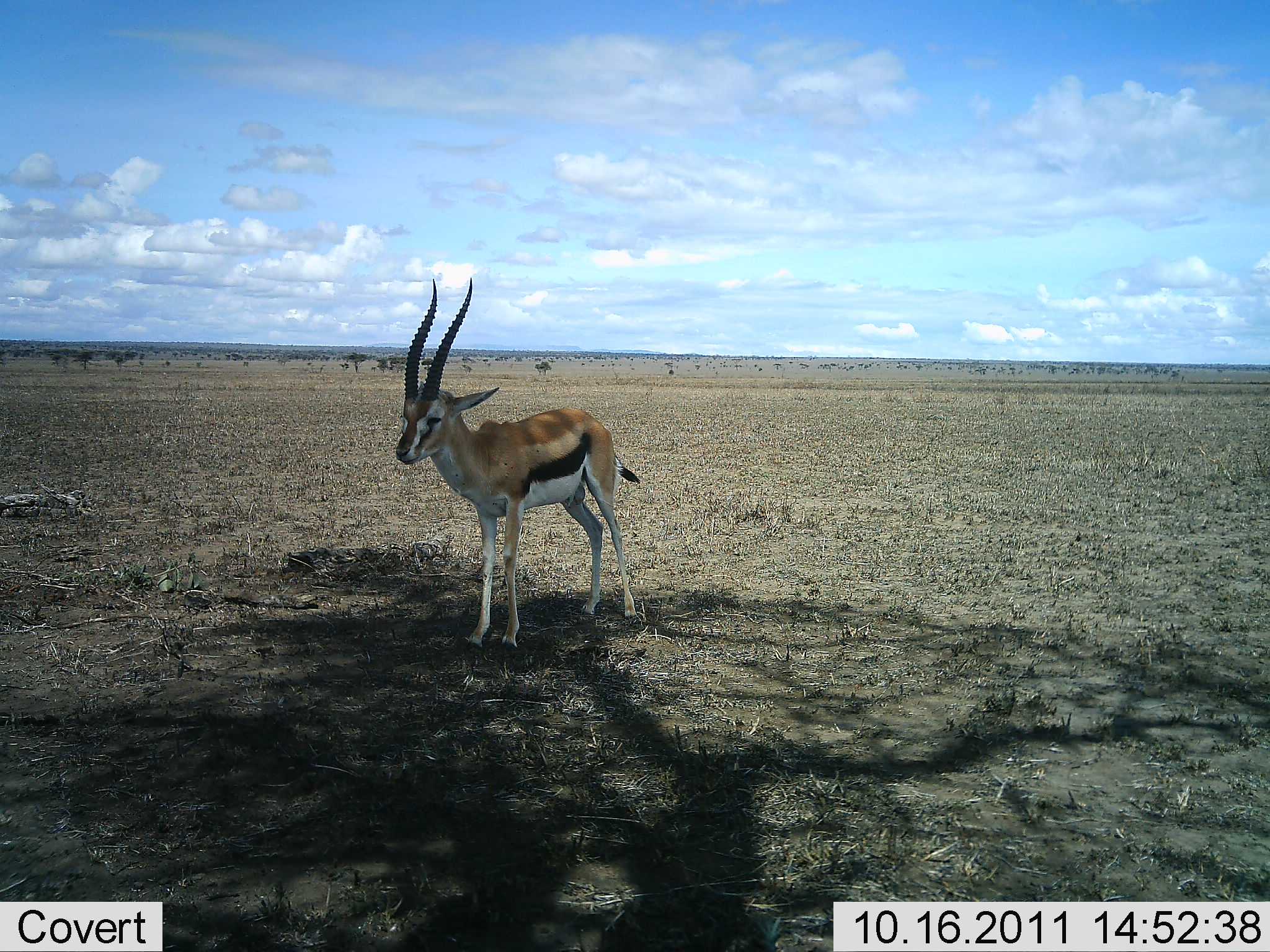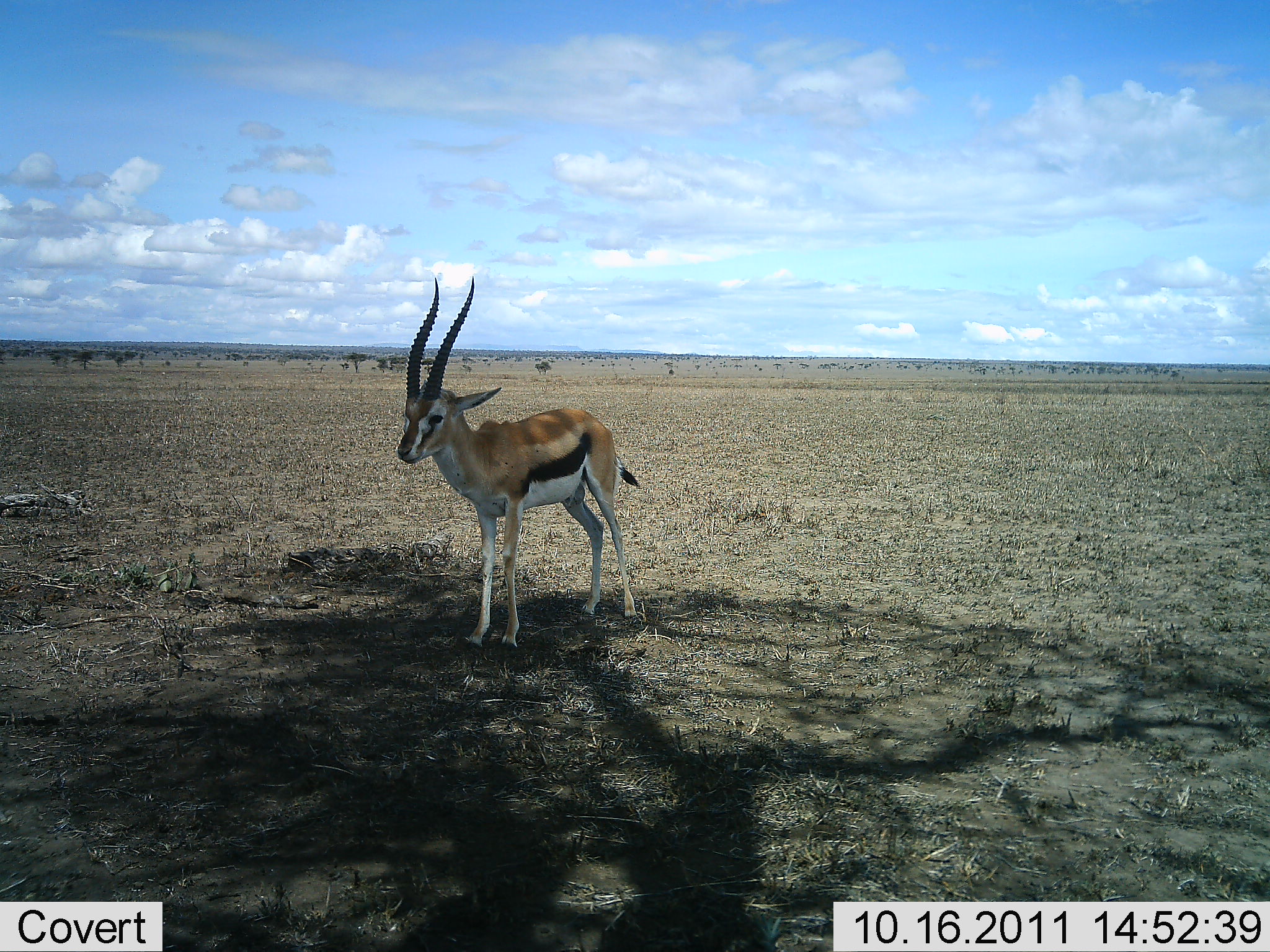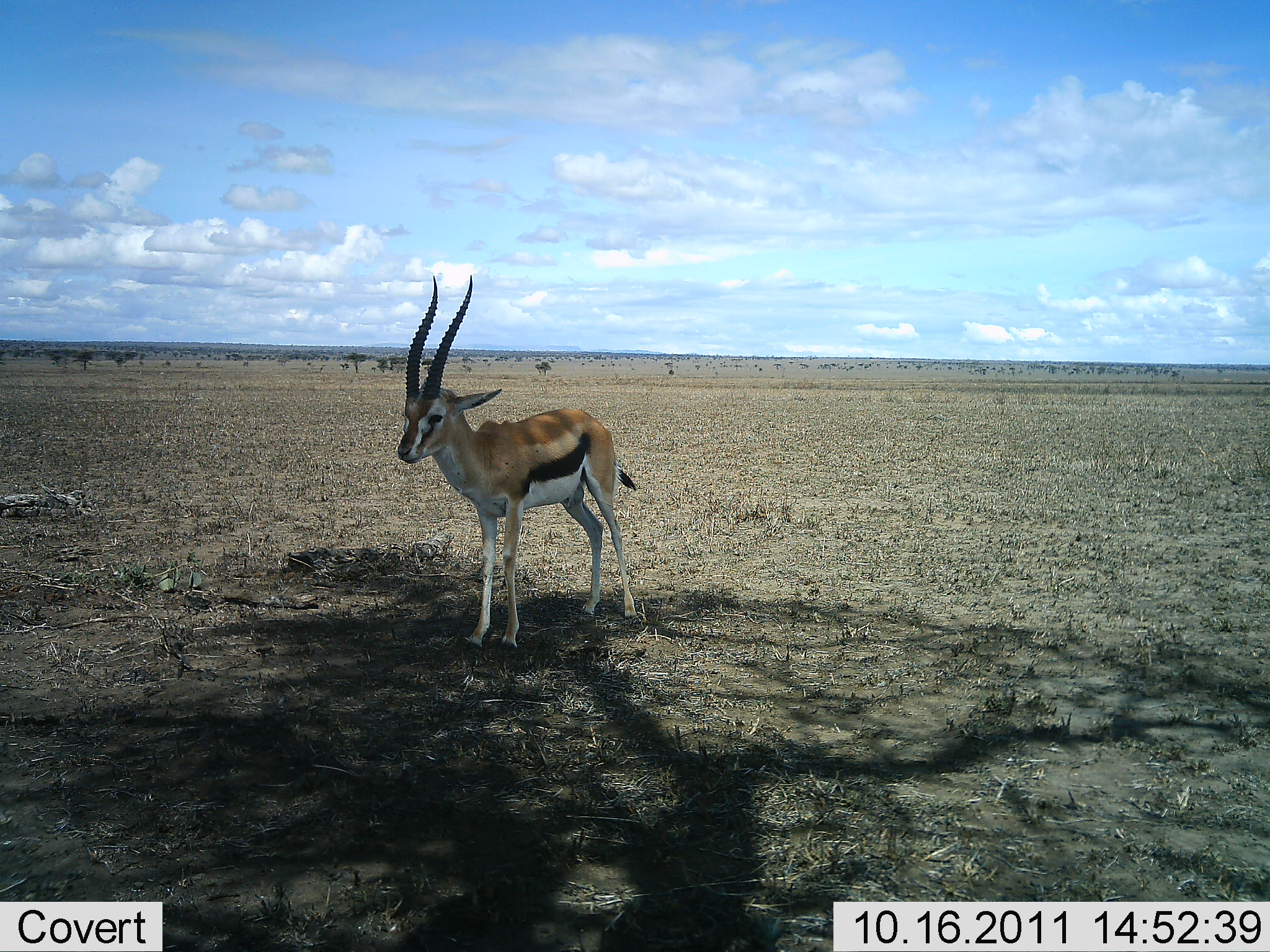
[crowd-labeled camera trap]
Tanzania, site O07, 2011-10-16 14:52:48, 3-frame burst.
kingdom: Animalia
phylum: Chordata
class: Mammalia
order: Artiodactyla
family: Bovidae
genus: Eudorcas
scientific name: Eudorcas thomsonii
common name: thomson's gazelle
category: gazellethomsons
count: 1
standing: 100%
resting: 9%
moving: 0%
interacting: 0%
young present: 0%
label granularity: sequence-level